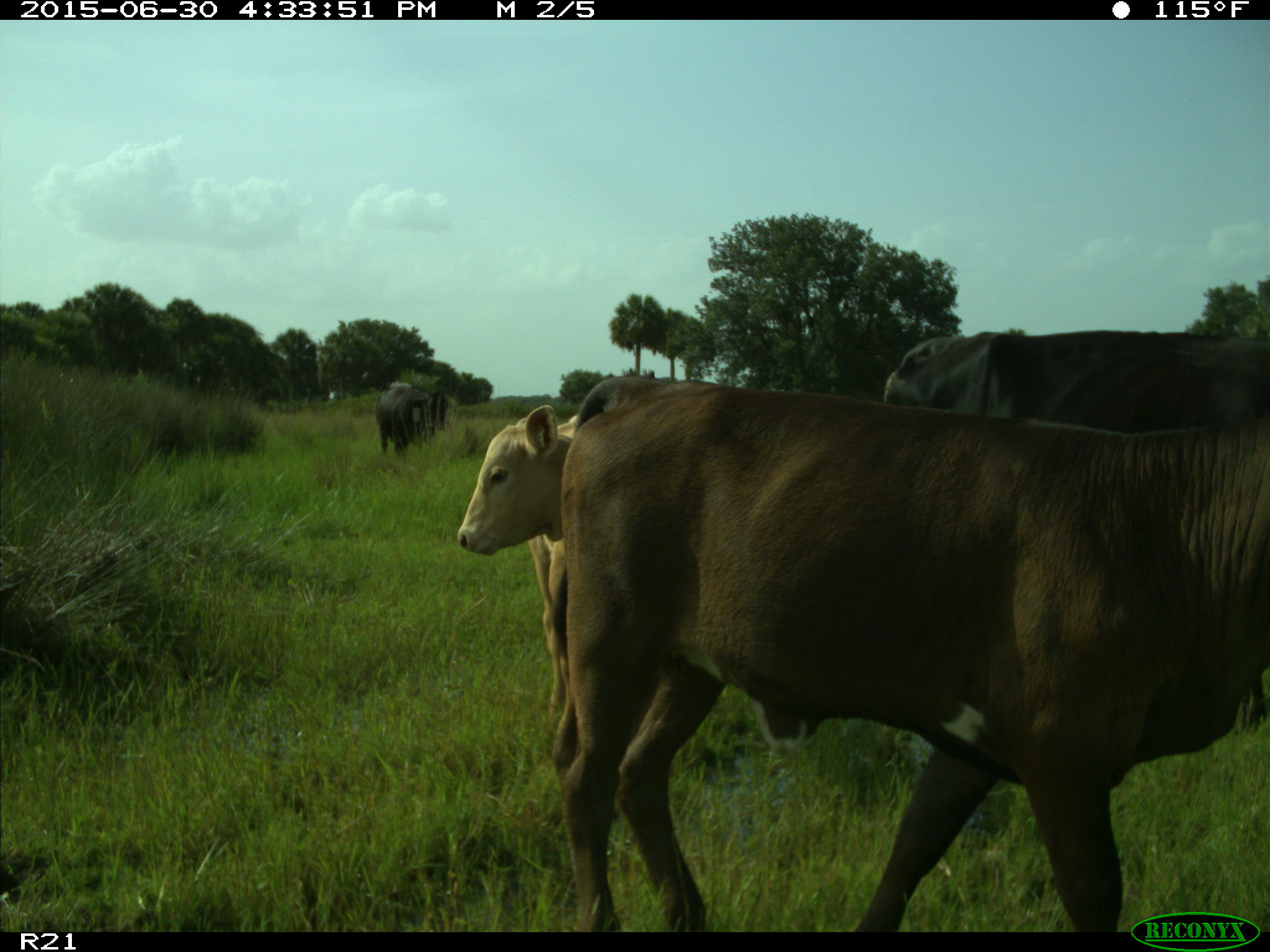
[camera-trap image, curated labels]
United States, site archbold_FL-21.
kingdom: Animalia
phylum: Chordata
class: Mammalia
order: Artiodactyla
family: Bovidae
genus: Bos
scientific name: Bos taurus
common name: domestic cow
Bos taurus (domestic cow).